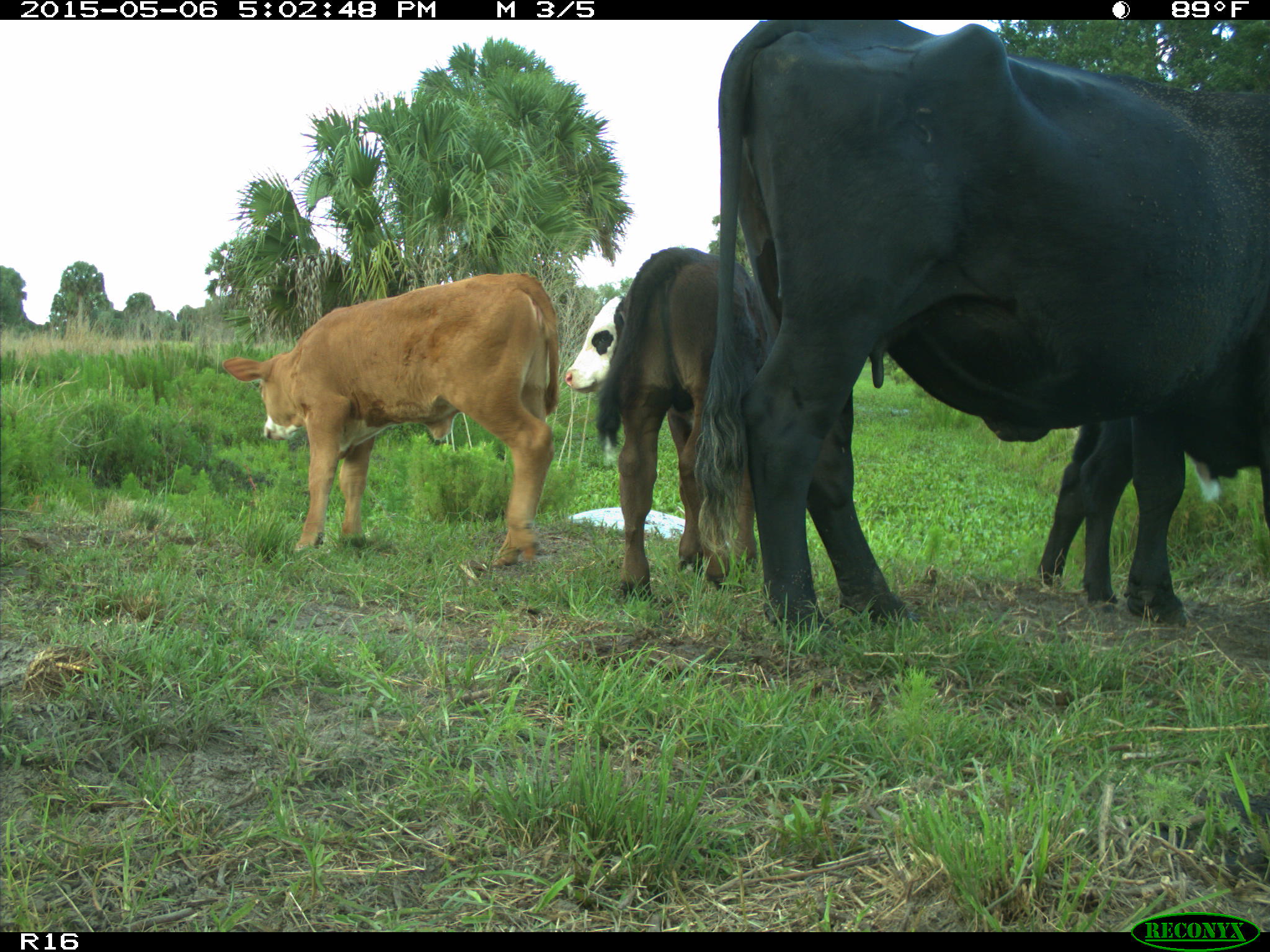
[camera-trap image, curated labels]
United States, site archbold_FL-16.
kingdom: Animalia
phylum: Chordata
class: Mammalia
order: Artiodactyla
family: Bovidae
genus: Bos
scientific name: Bos taurus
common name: domestic cow